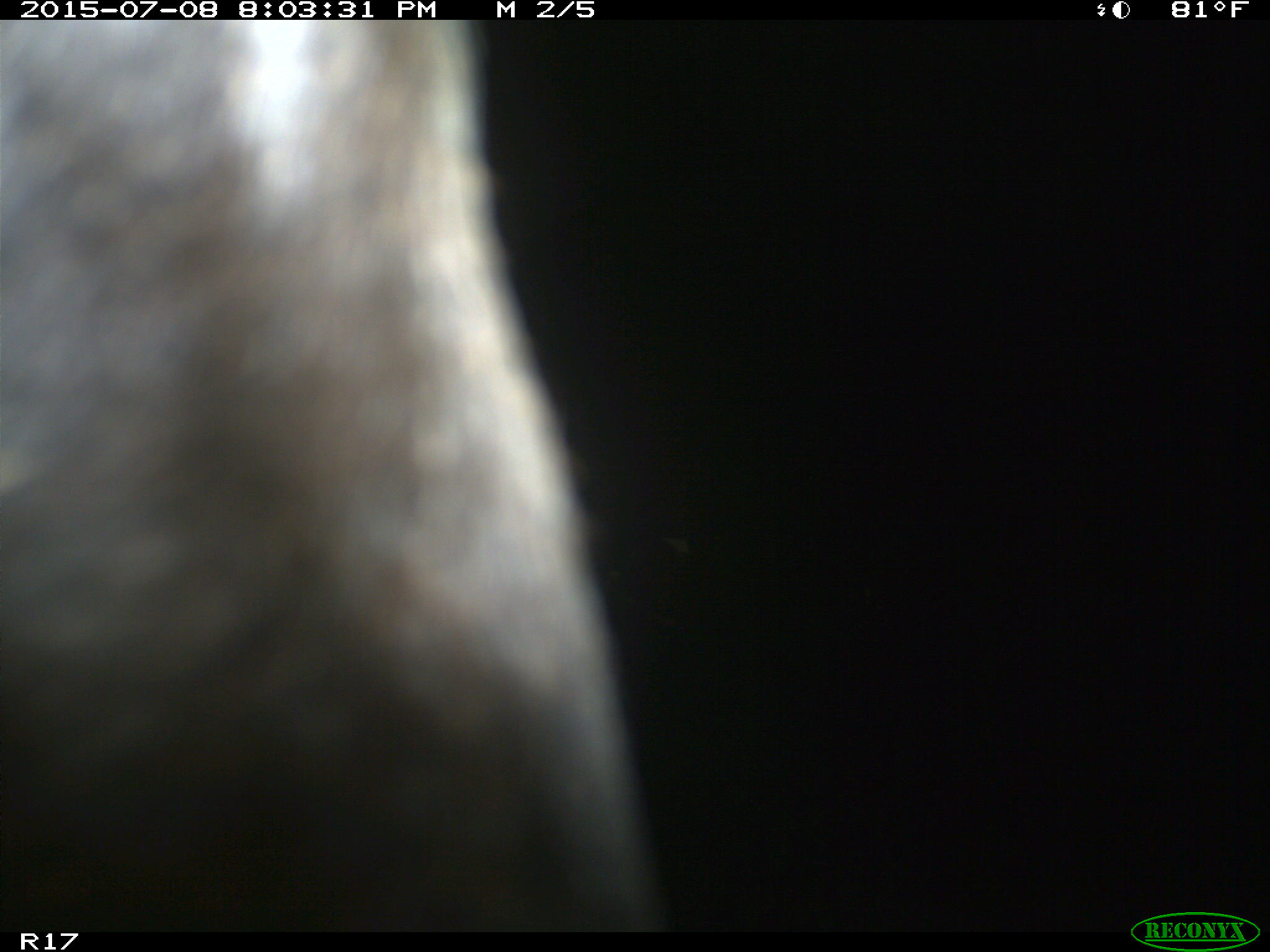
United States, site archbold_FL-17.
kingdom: Animalia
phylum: Chordata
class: Mammalia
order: Artiodactyla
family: Bovidae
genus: Bos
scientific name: Bos taurus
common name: domestic cow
Bos taurus (domestic cow).